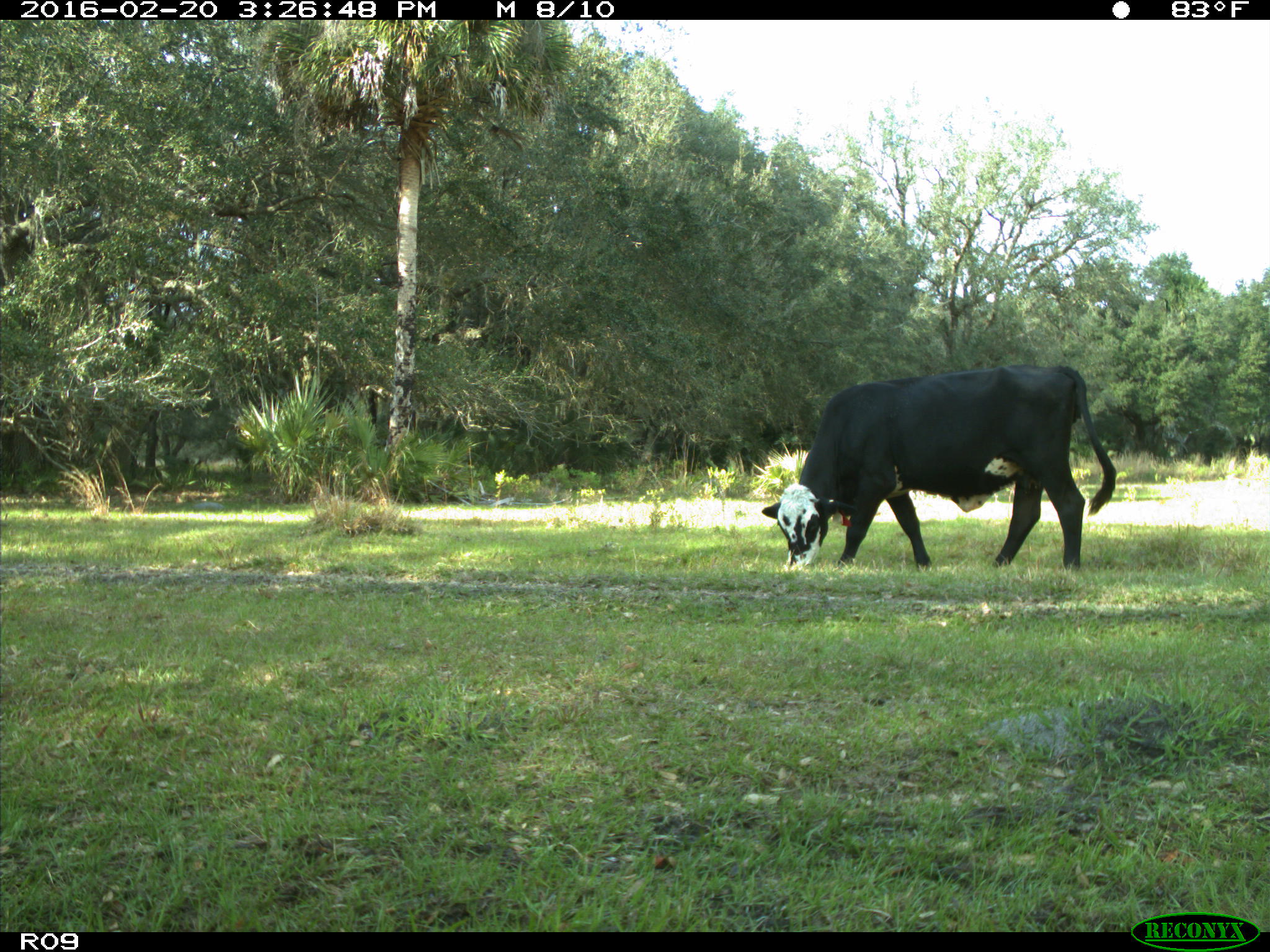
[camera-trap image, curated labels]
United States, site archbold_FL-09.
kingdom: Animalia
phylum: Chordata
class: Mammalia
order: Artiodactyla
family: Bovidae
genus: Bos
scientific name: Bos taurus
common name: domestic cow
Bos taurus (domestic cow).